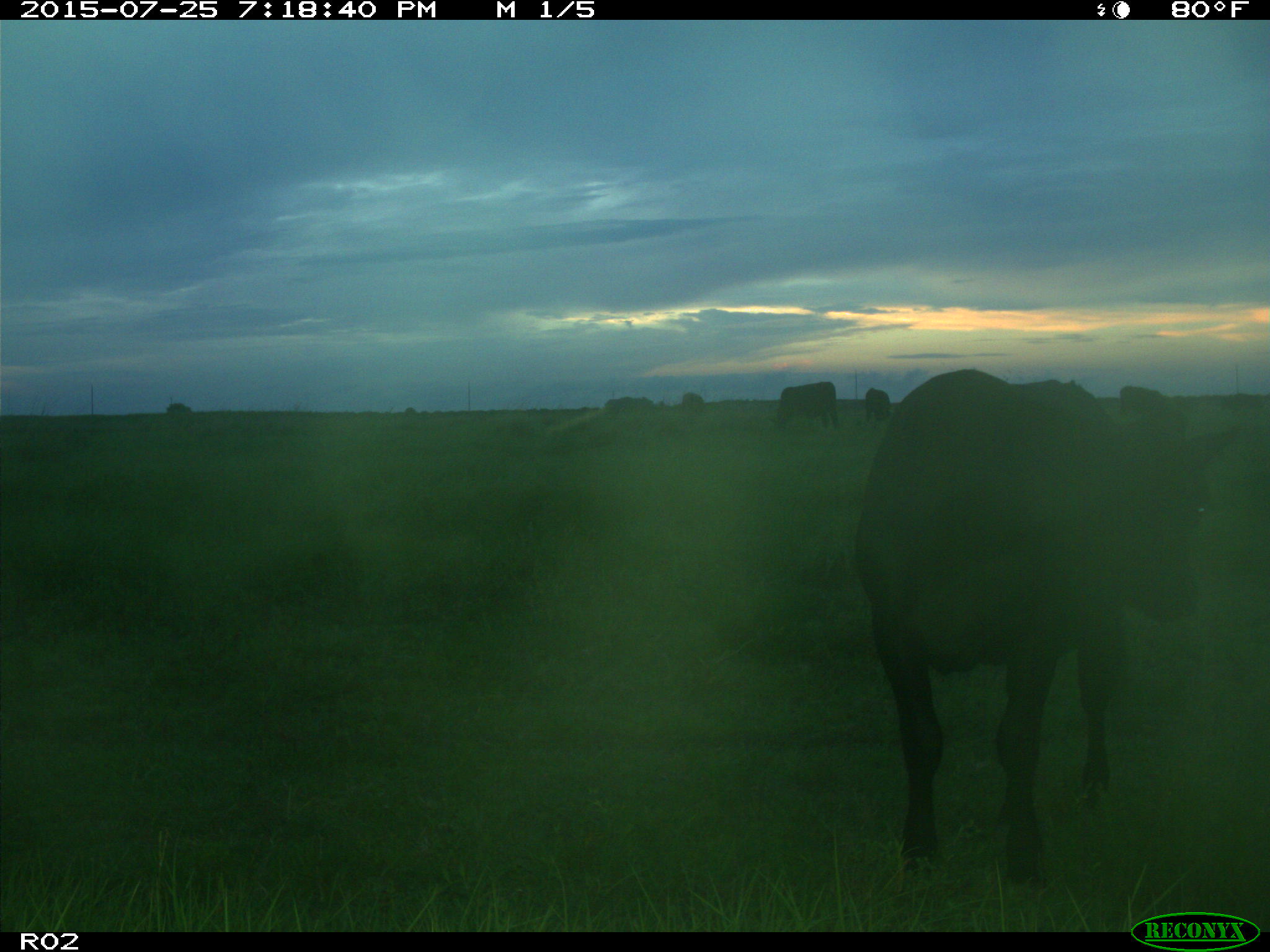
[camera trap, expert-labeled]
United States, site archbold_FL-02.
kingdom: Animalia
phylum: Chordata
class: Mammalia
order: Artiodactyla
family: Bovidae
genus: Bos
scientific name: Bos taurus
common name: domestic cow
Bos taurus (domestic cow).